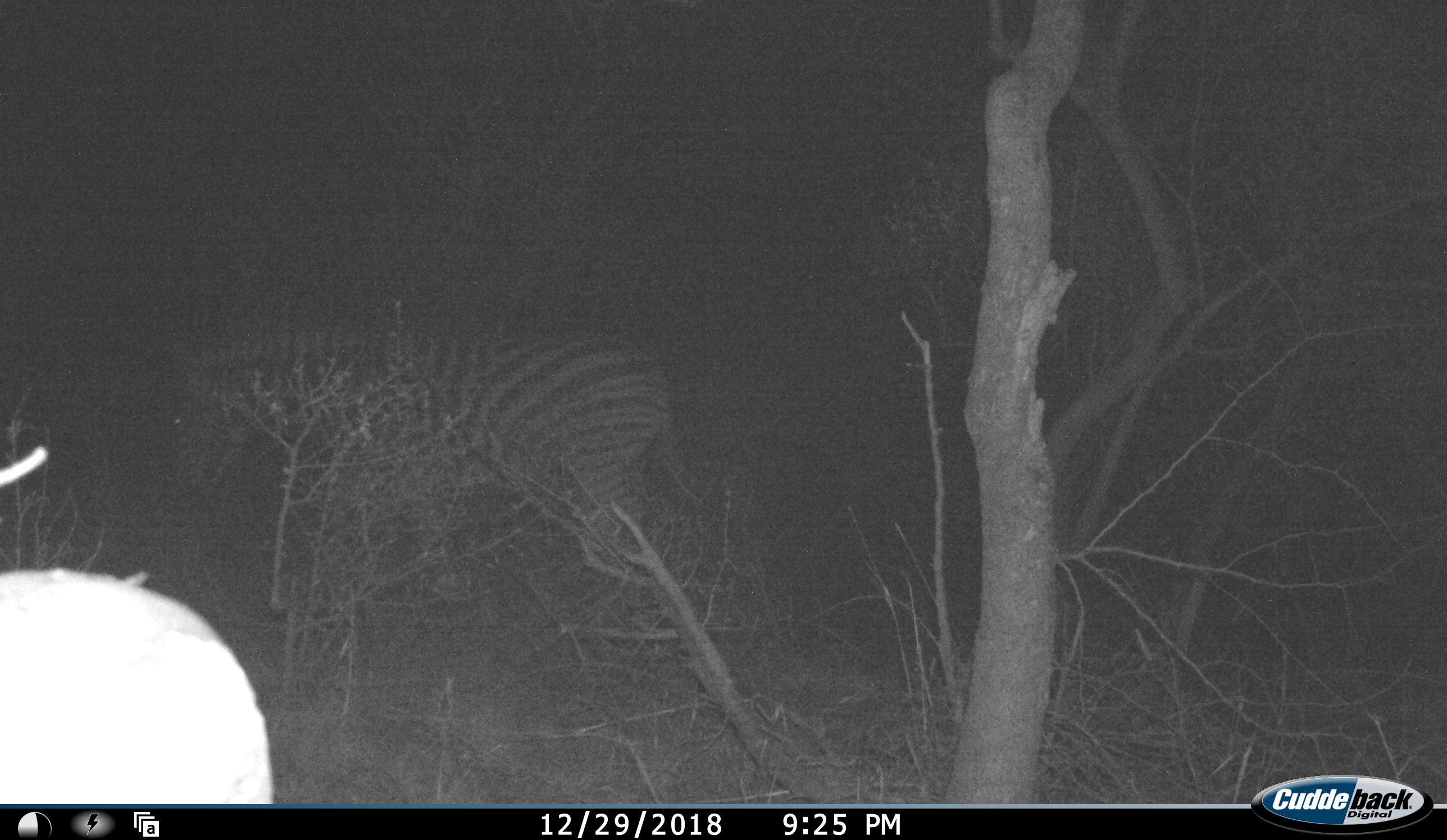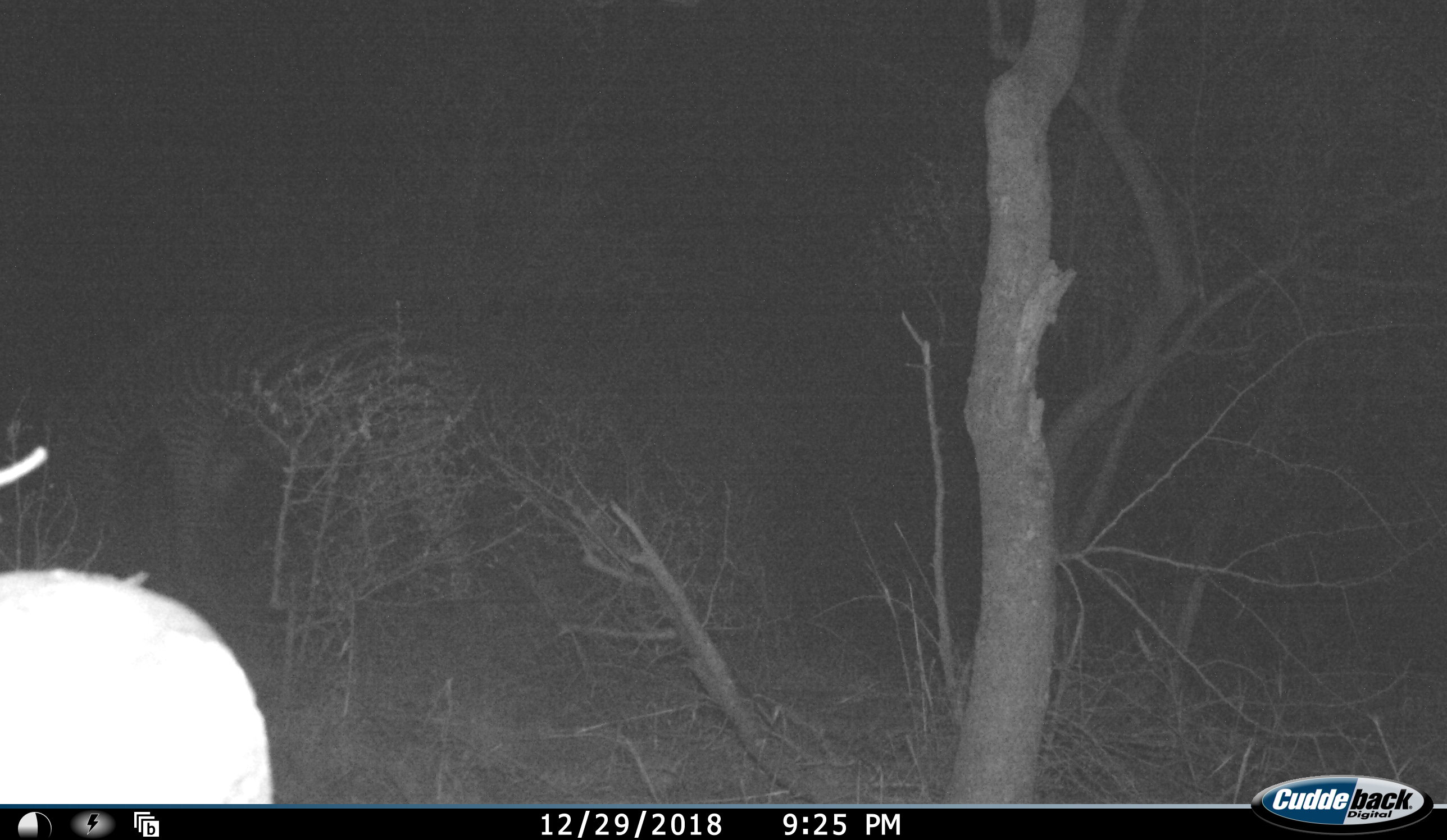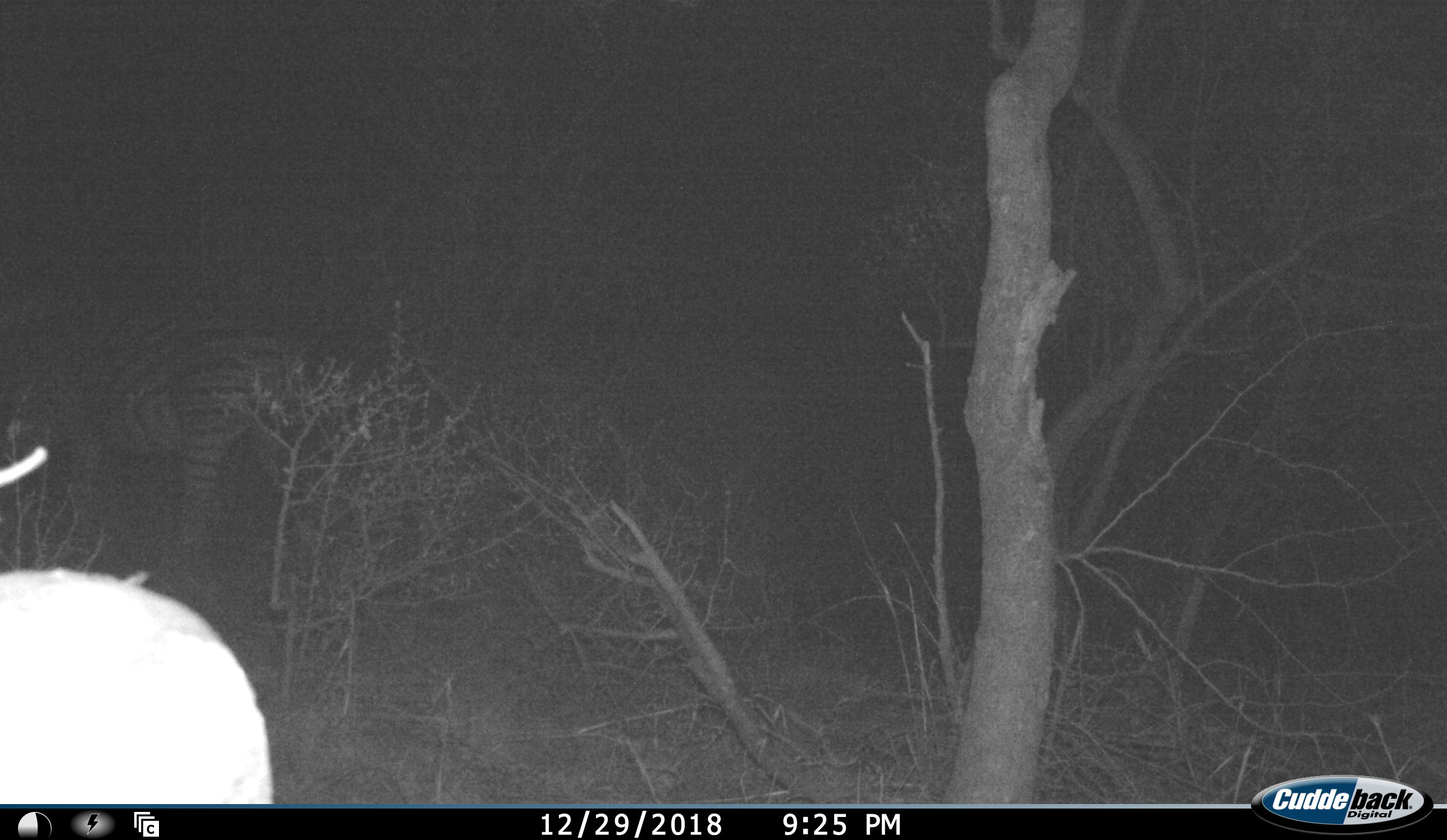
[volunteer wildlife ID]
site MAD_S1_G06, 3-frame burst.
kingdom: Animalia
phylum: Chordata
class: Mammalia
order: Perissodactyla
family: Equidae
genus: Equus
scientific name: Equus quagga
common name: plains zebra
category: zebraplains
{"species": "zebraplains (plains zebra) (Equus quagga)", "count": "1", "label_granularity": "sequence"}